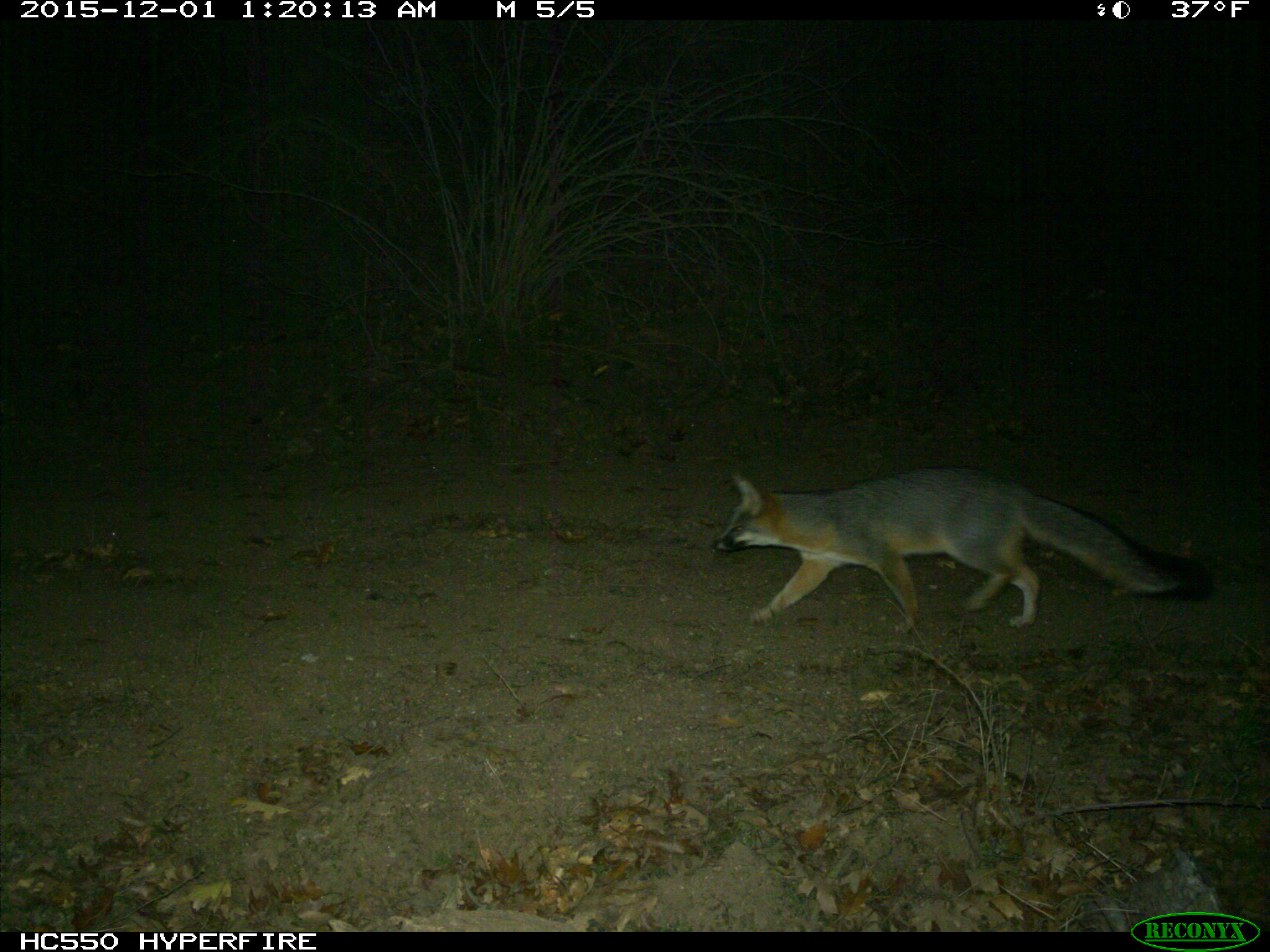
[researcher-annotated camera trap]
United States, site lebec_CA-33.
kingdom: Animalia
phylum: Chordata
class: Mammalia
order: Carnivora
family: Canidae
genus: Urocyon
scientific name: Urocyon cinereoargenteus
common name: gray fox